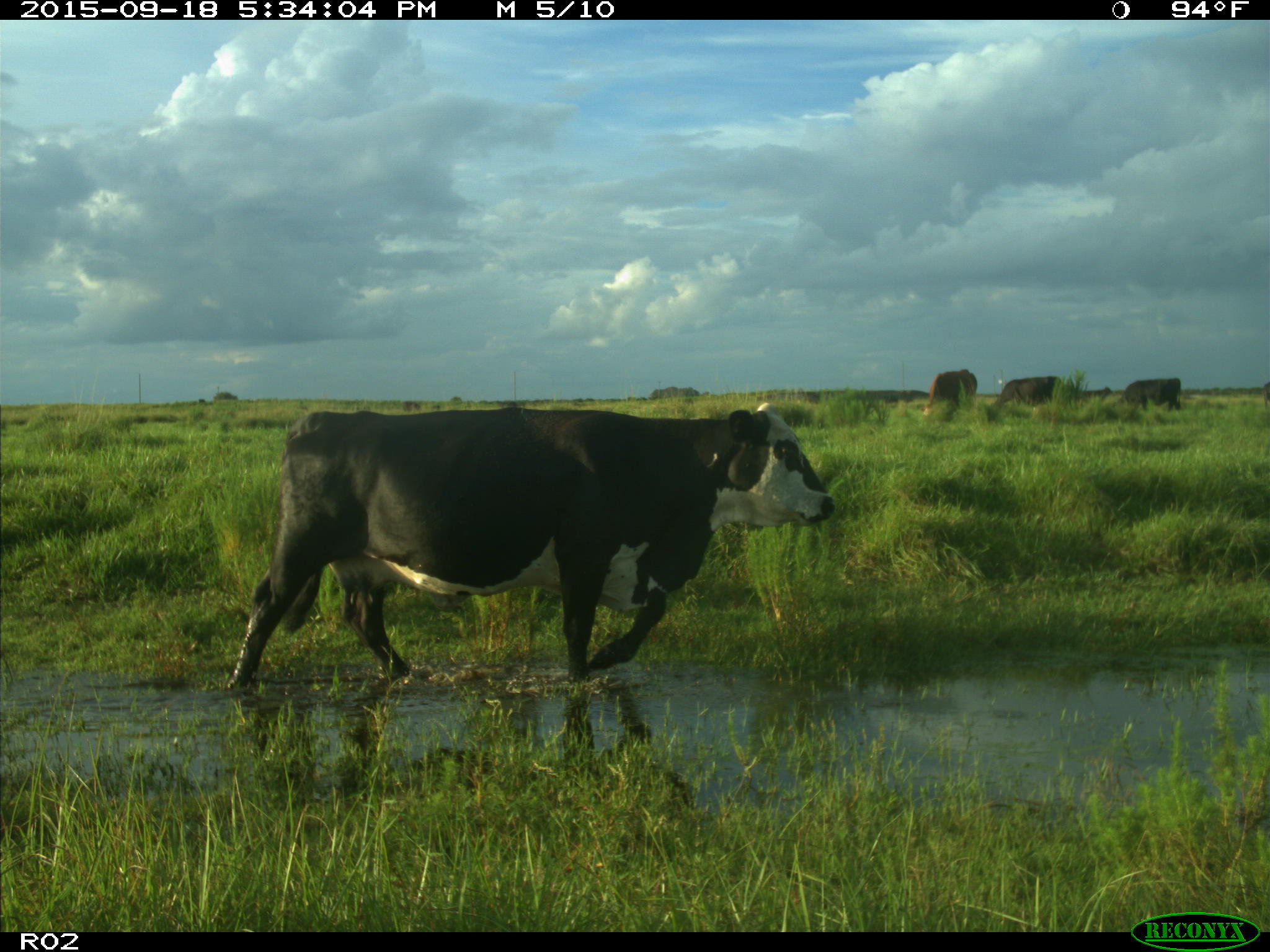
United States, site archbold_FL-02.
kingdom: Animalia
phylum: Chordata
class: Mammalia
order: Artiodactyla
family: Bovidae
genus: Bos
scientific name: Bos taurus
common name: domestic cow